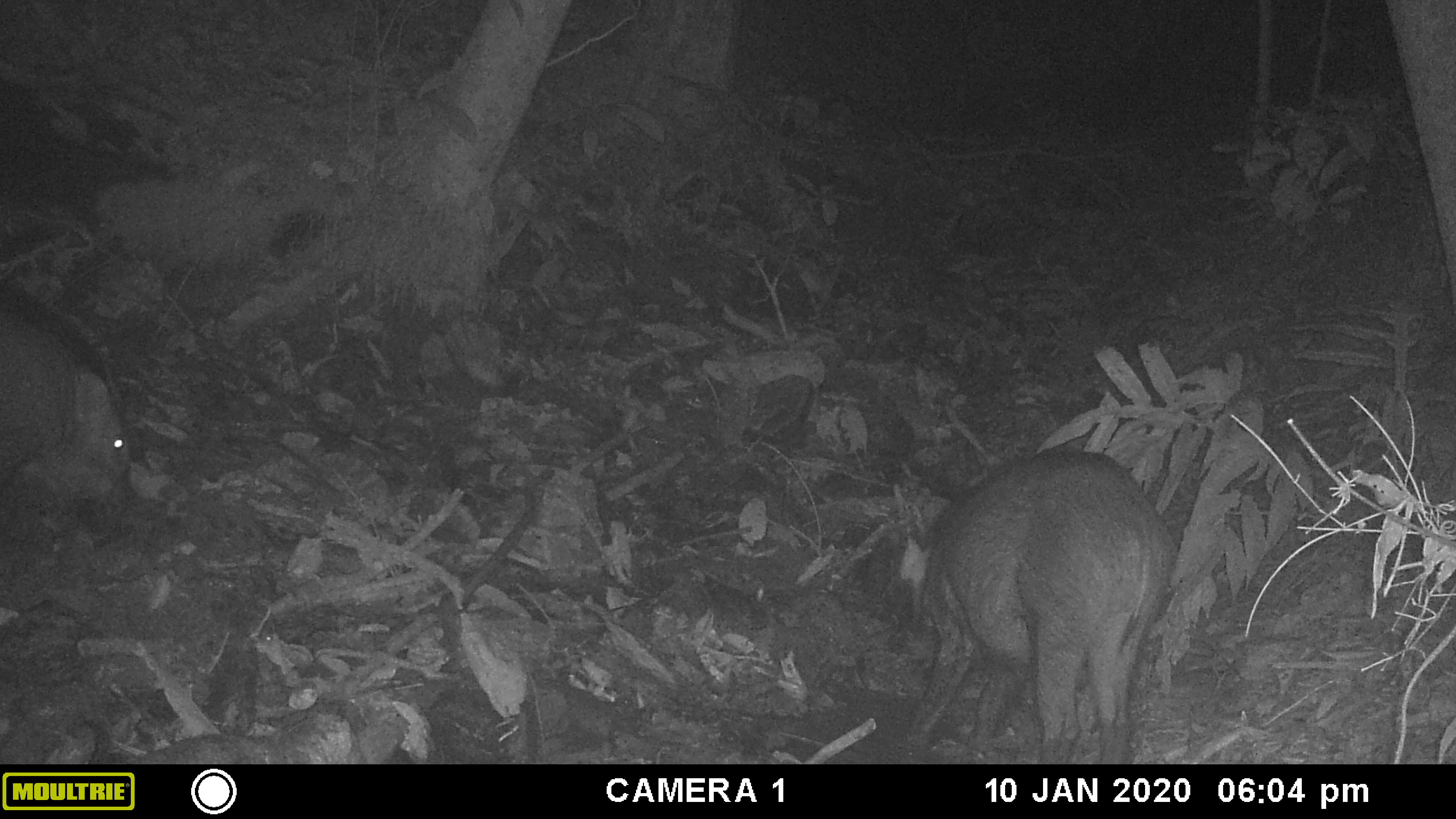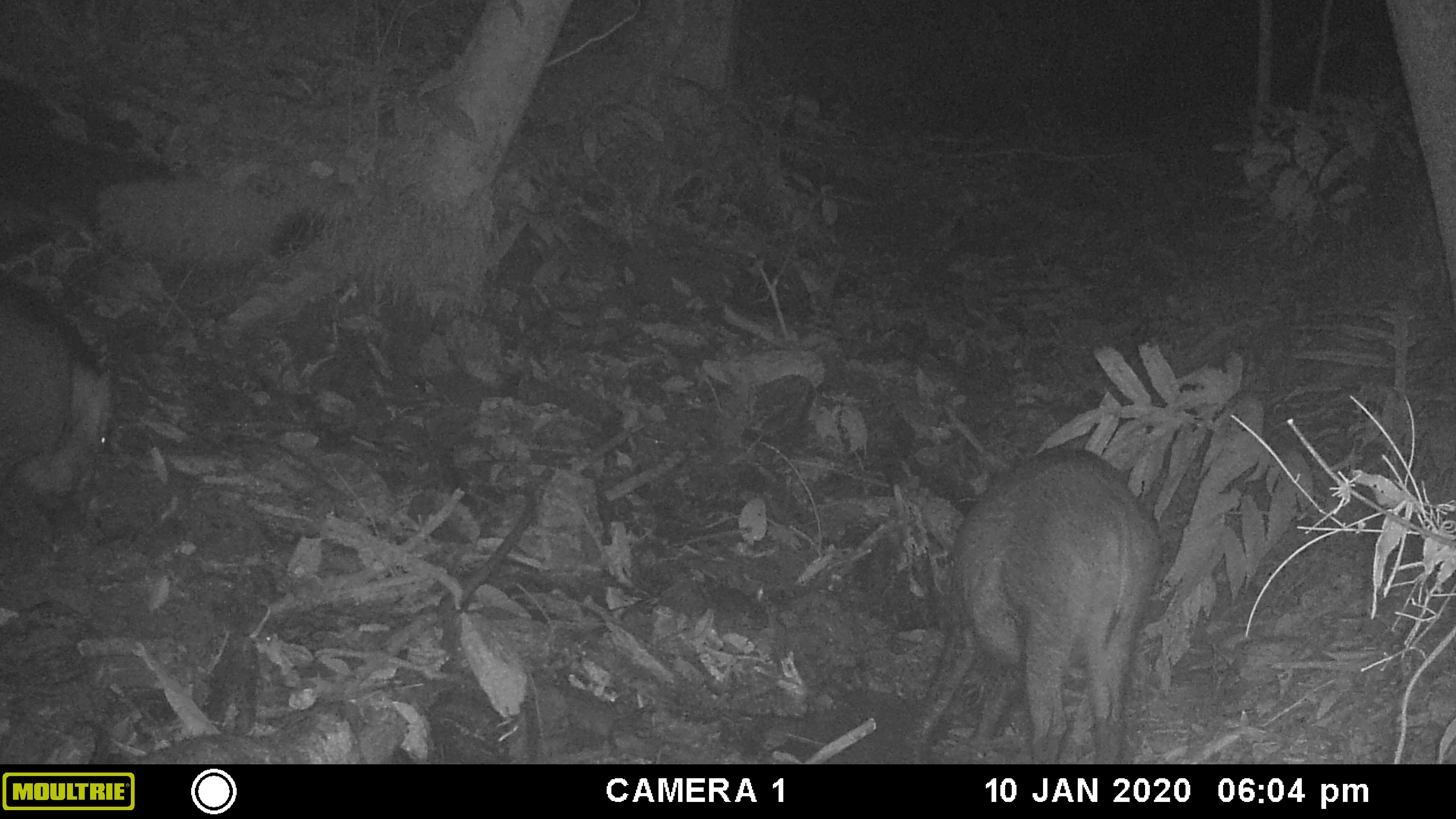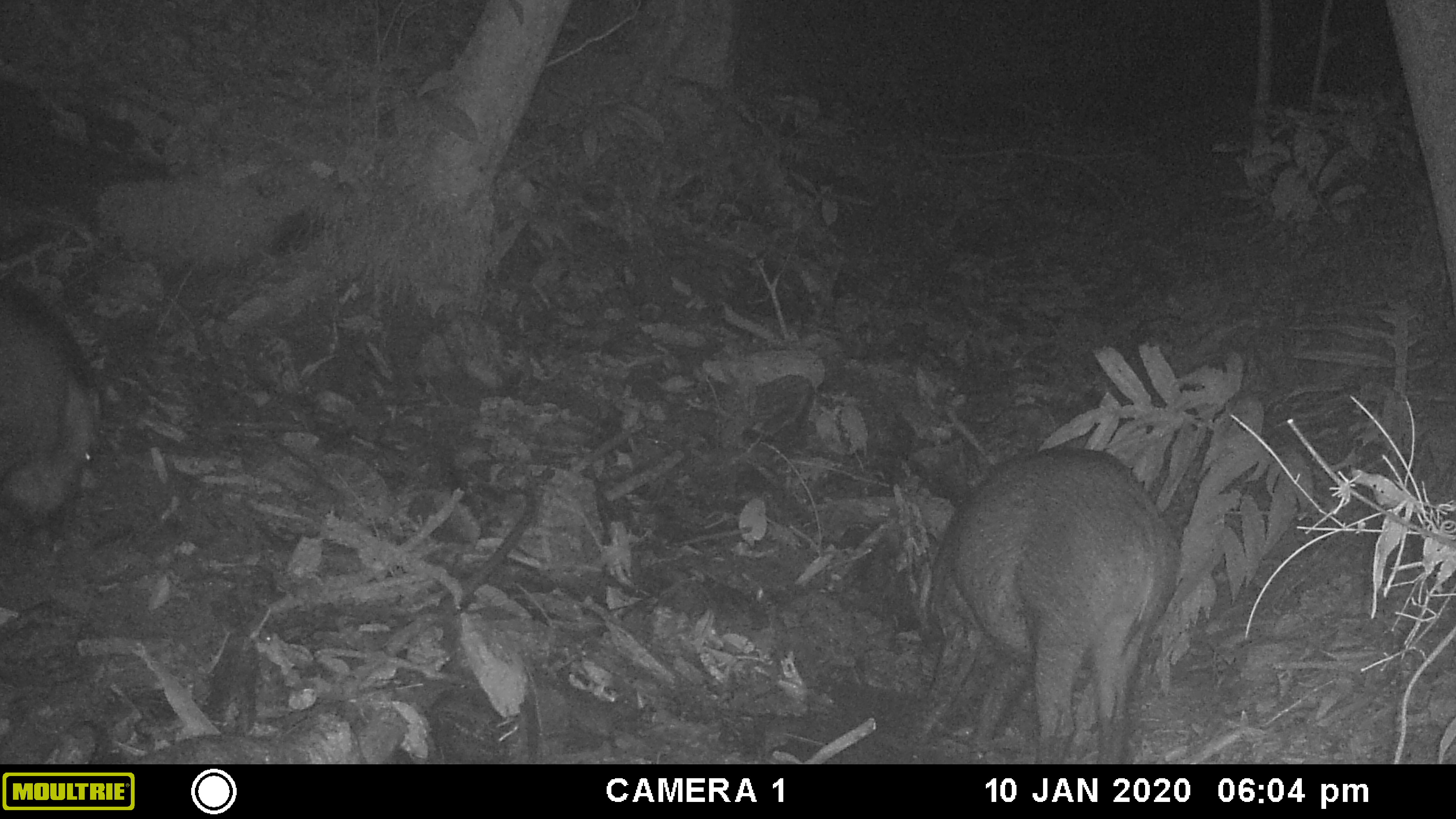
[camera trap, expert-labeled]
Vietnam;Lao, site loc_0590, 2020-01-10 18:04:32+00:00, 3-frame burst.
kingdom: Animalia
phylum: Chordata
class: Mammalia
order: Artiodactyla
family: Suidae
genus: Sus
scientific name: Sus scrofa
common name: eurasian wild pig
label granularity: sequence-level